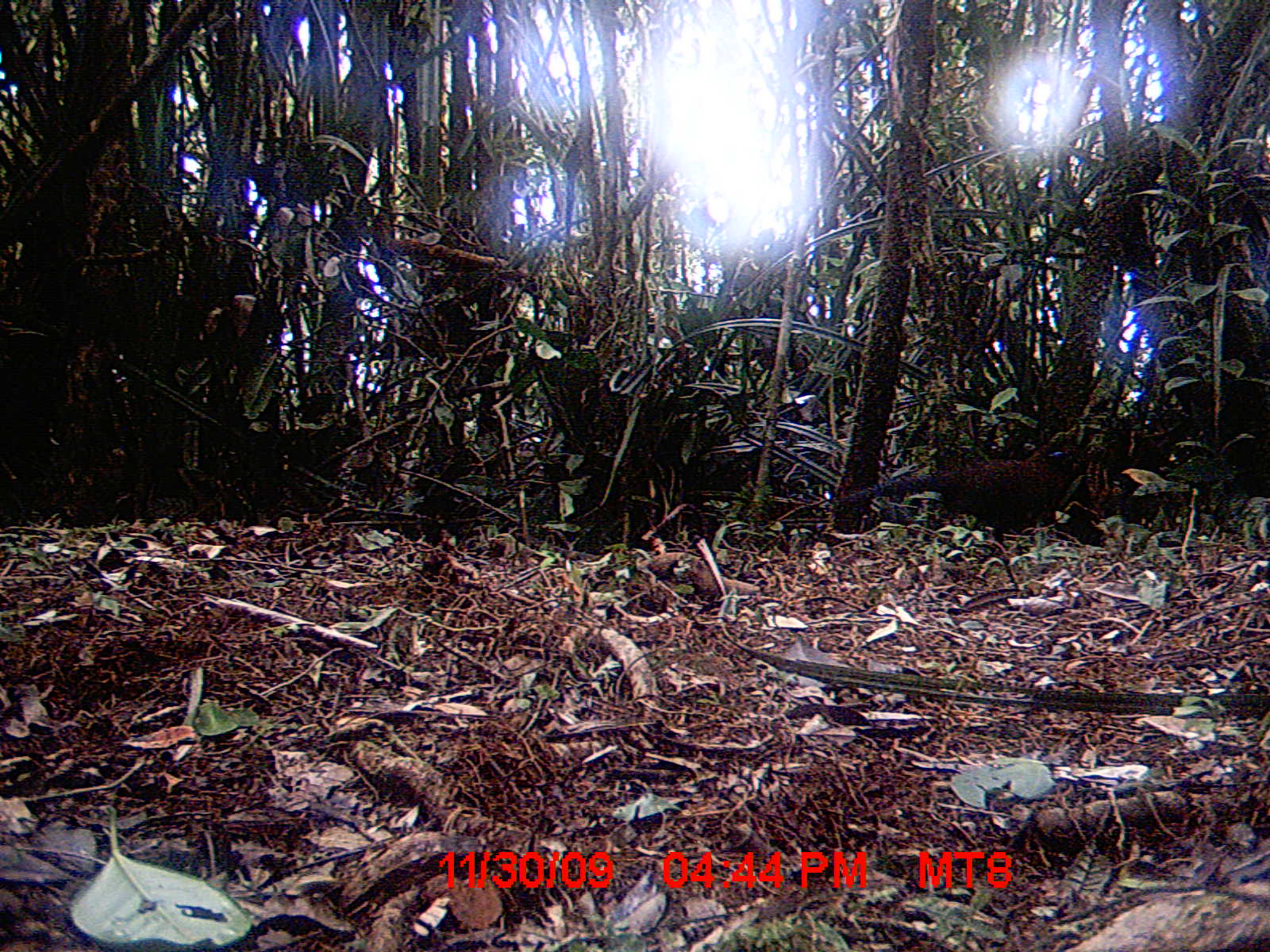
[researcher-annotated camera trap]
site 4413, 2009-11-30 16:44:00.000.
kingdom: Animalia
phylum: Chordata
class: Aves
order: Cuculiformes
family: Cuculidae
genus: Coua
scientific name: Coua serriana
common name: red-breasted coua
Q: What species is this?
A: Coua serriana (red-breasted coua).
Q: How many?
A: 1.